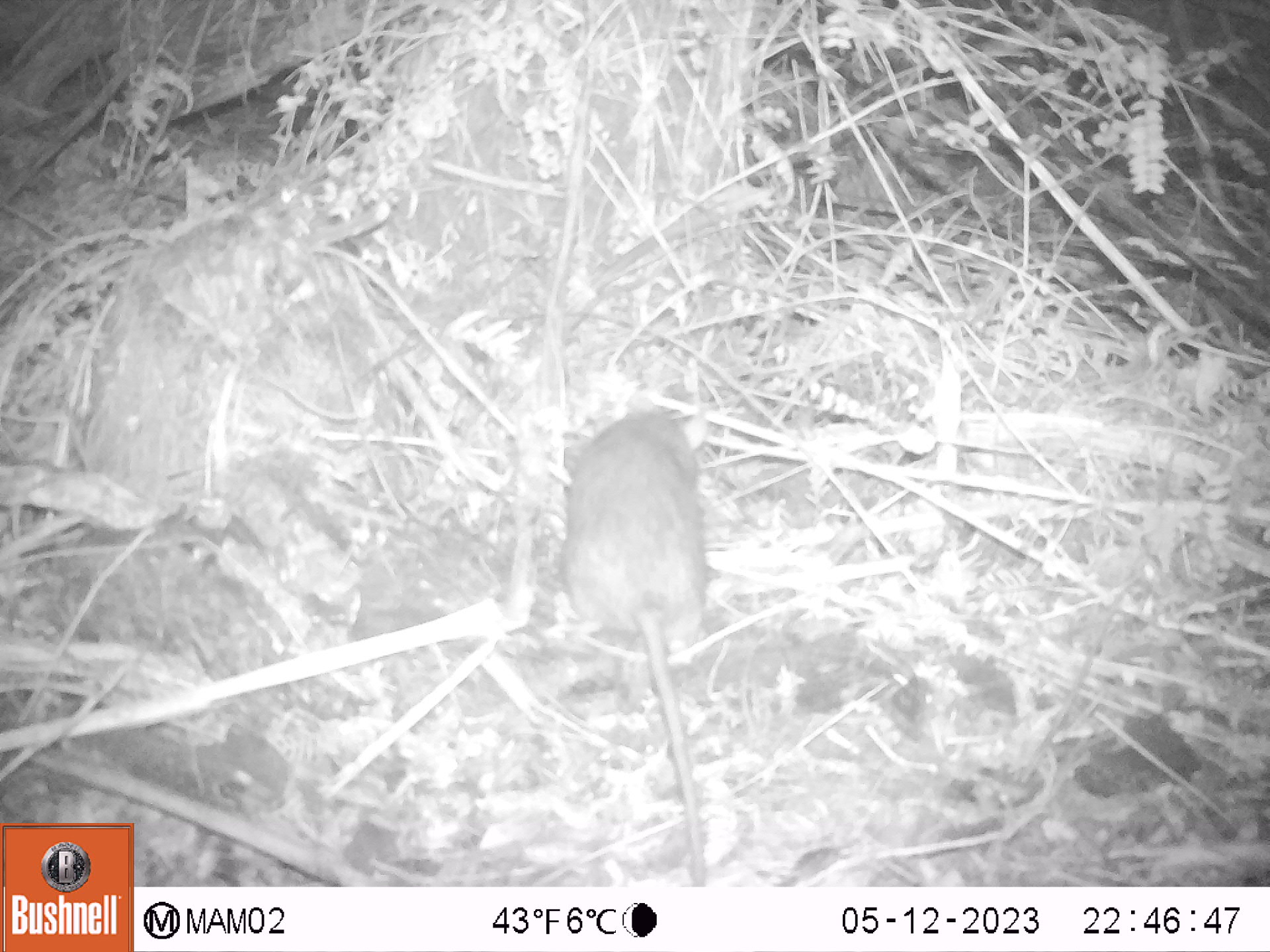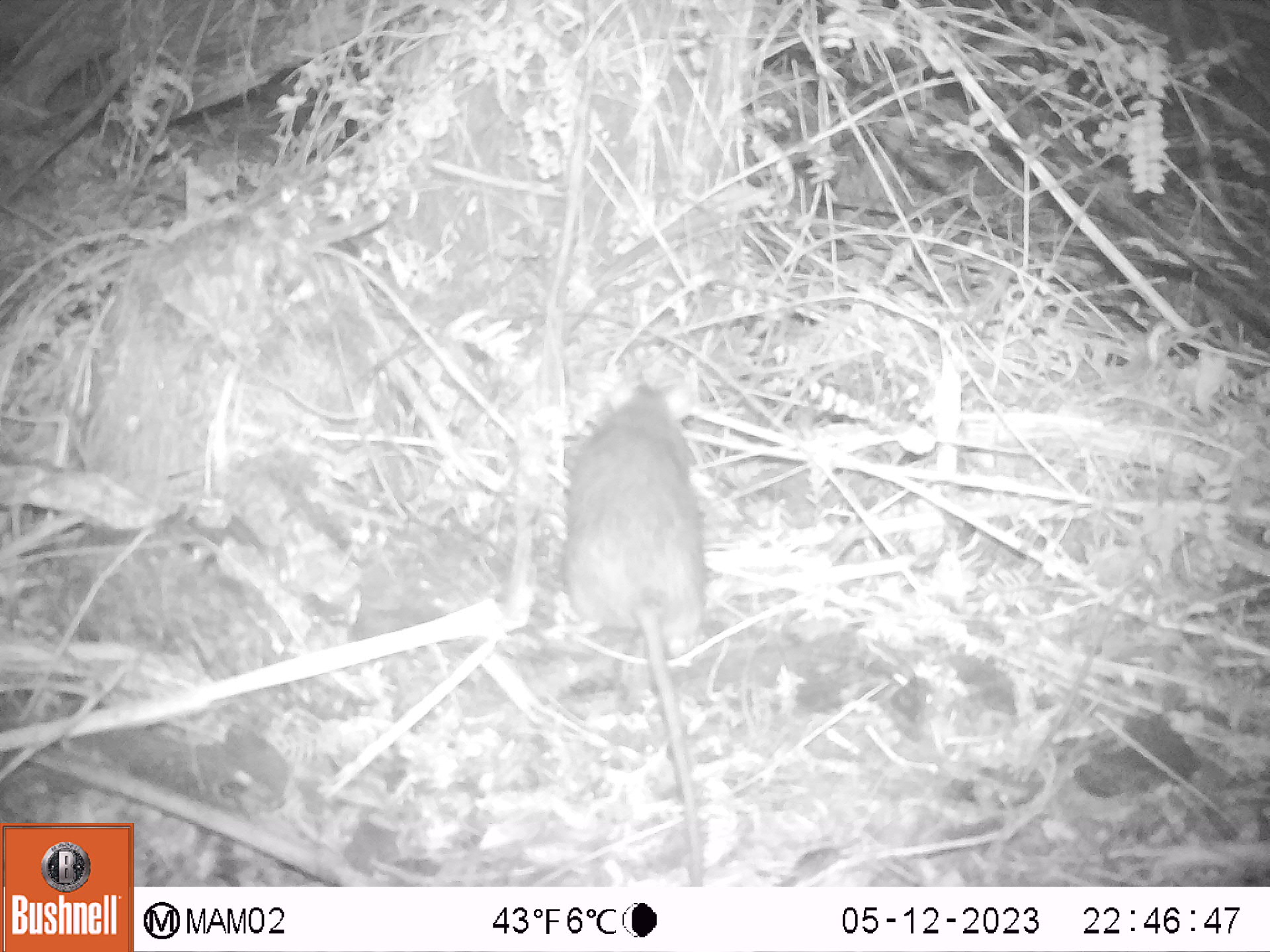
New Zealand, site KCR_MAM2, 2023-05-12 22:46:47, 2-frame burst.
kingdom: Animalia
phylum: Chordata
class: Mammalia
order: Rodentia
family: Muridae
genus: Rattus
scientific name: Rattus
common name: rat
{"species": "rat (Rattus)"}